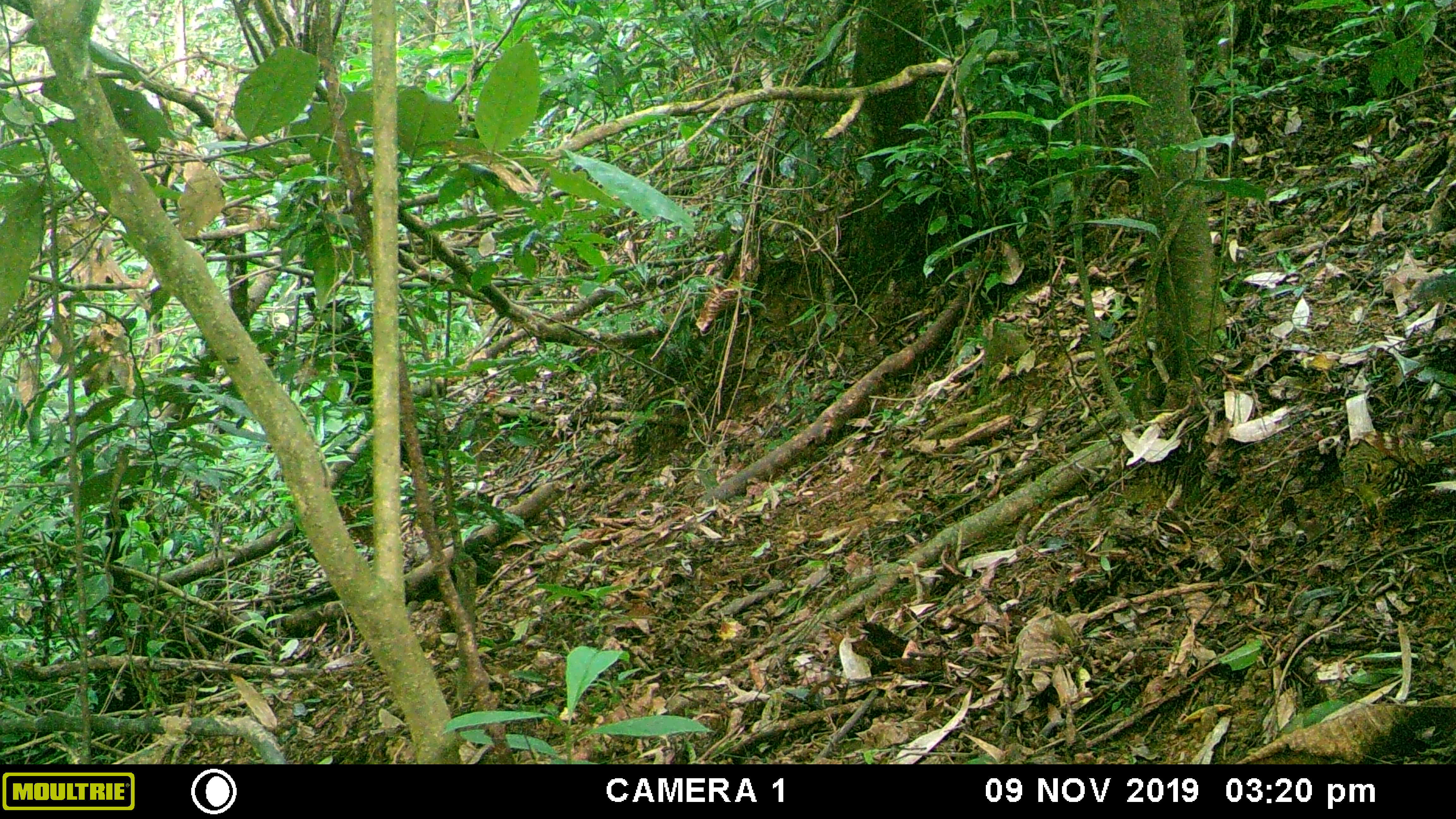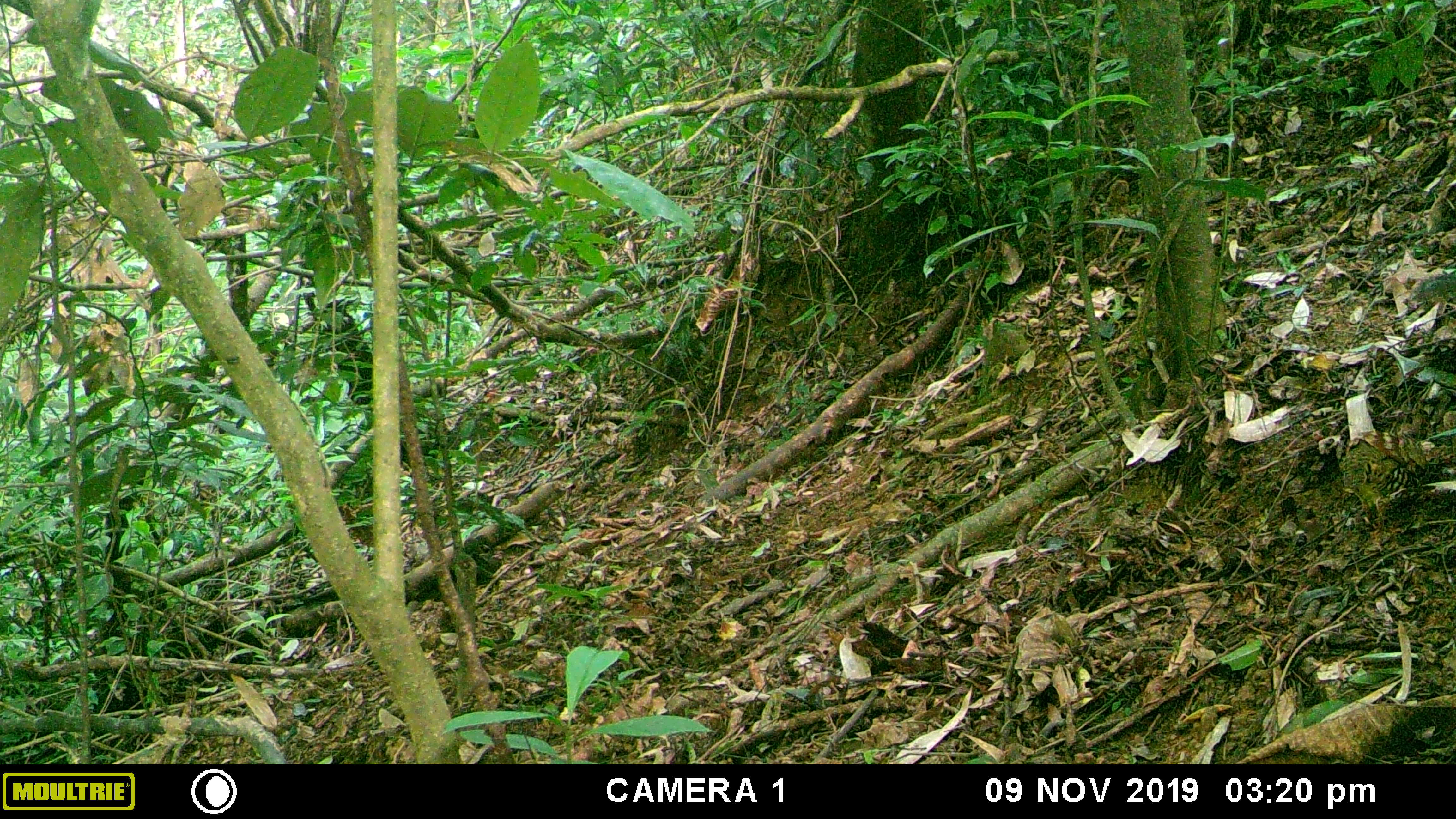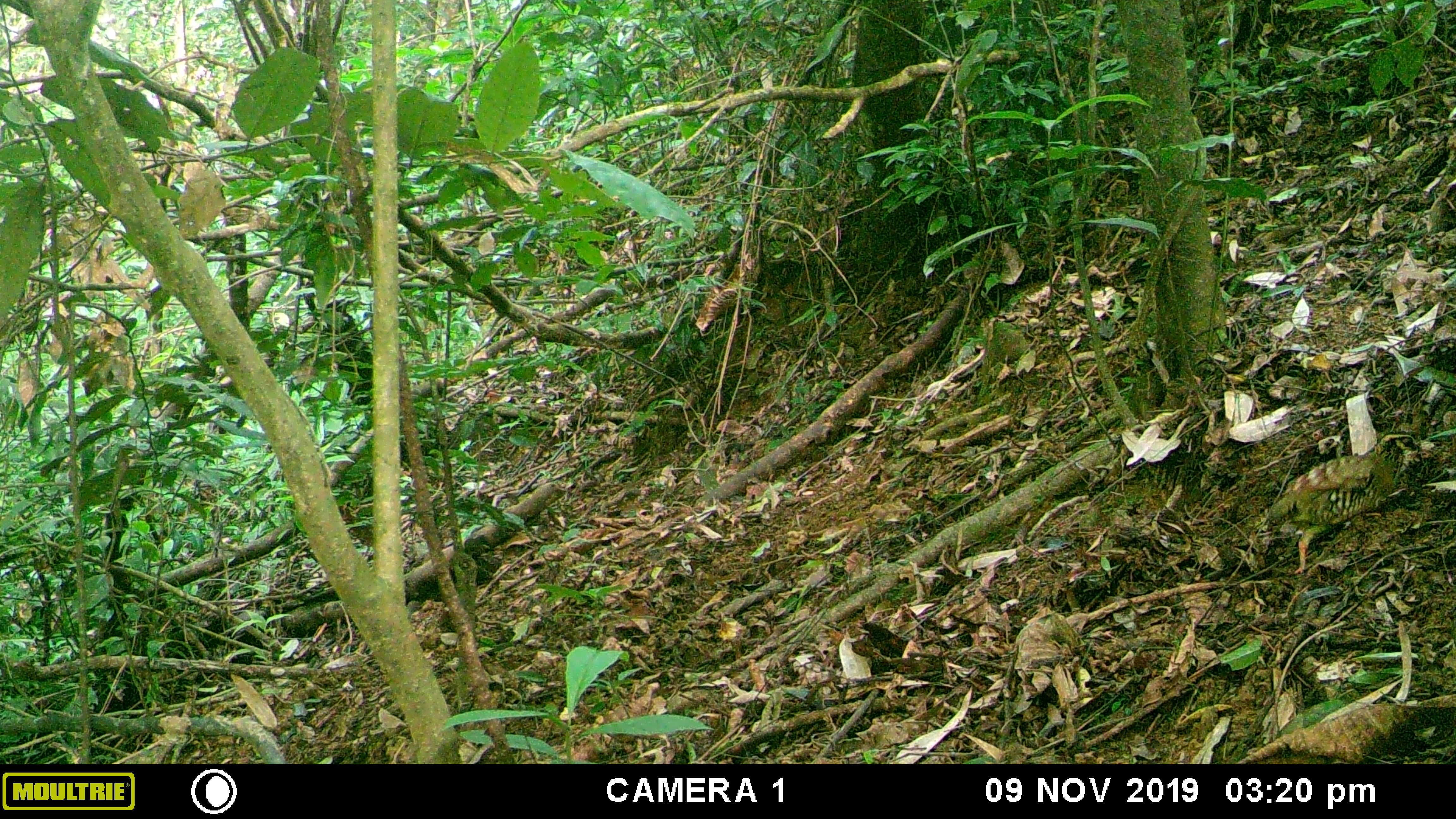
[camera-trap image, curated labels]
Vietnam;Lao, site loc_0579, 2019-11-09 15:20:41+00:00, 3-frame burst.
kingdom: Animalia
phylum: Chordata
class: Mammalia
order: Rodentia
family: Sciuridae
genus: Dremomys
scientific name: Dremomys rufigenis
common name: red-cheeked squirrel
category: red cheeked squirrel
Red cheeked squirrel (red-cheeked squirrel) (Dremomys rufigenis). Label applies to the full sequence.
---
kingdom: Animalia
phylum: Chordata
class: Aves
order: Galliformes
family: Phasianidae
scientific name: Phasianidae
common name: partridge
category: unidentified partridge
Unidentified partridge (partridge) (Phasianidae). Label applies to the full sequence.